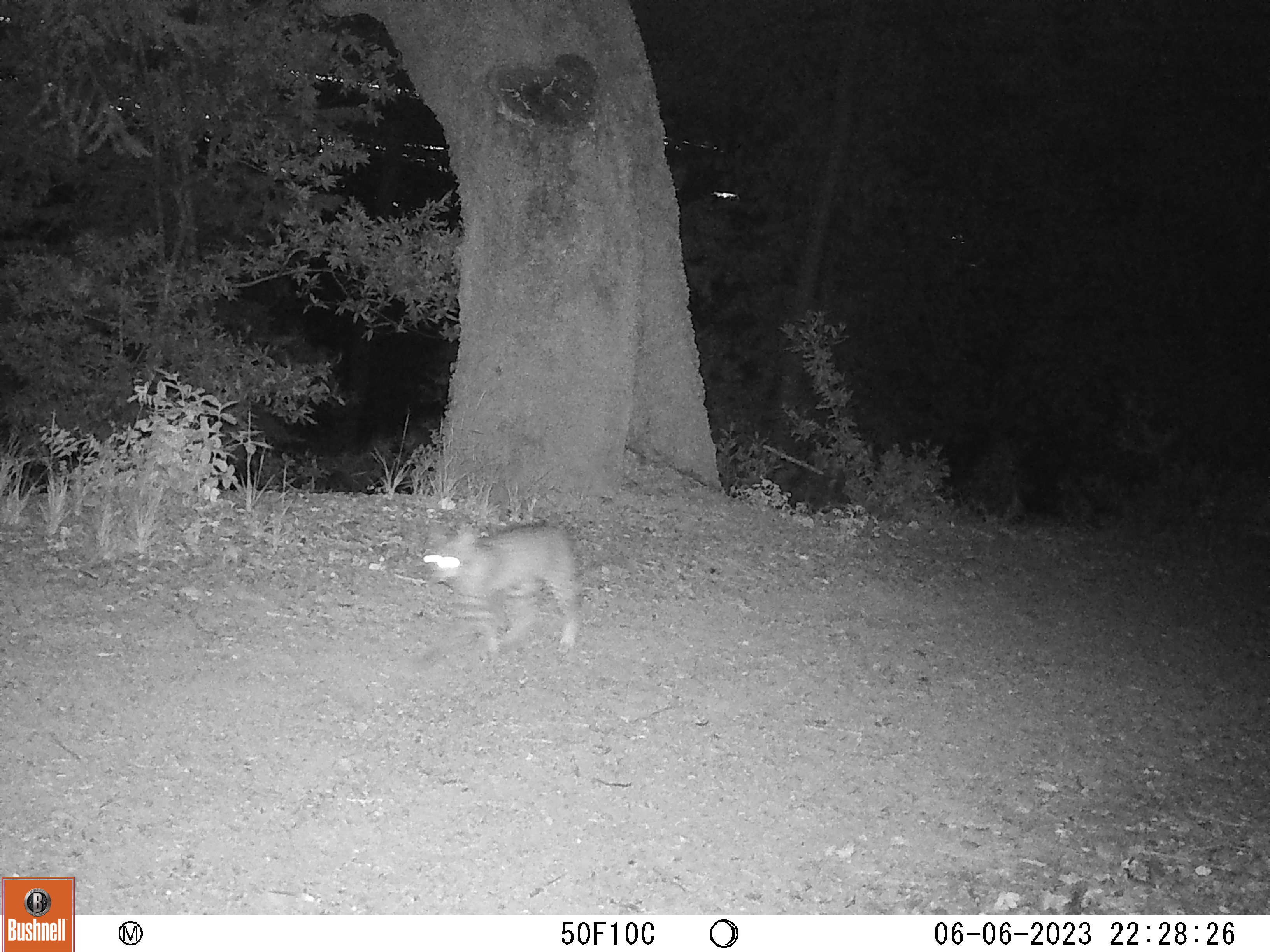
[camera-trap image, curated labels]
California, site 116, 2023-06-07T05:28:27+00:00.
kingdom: Animalia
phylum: Chordata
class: Mammalia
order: Carnivora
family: Felidae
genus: Lynx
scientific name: Lynx rufus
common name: bobcat